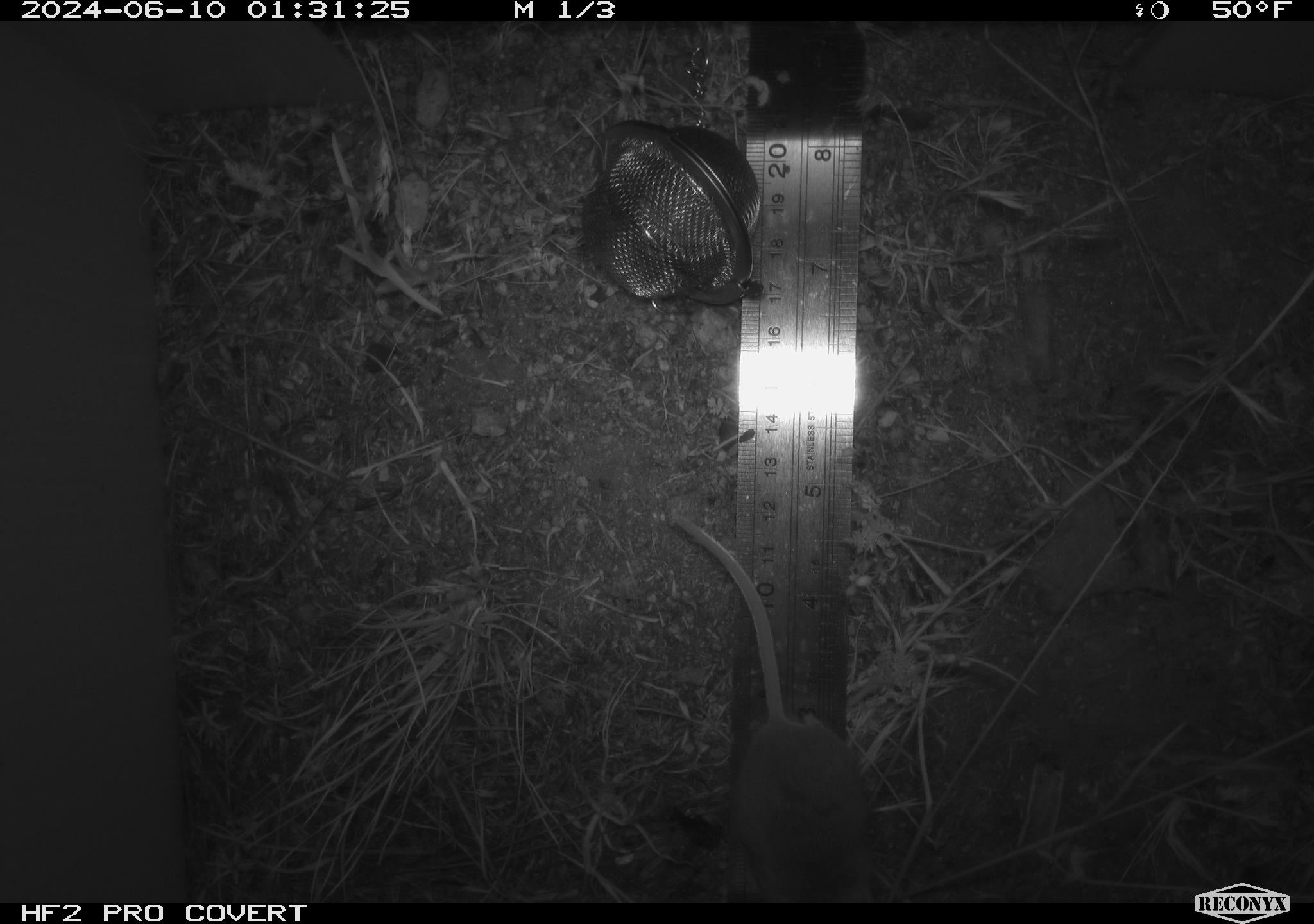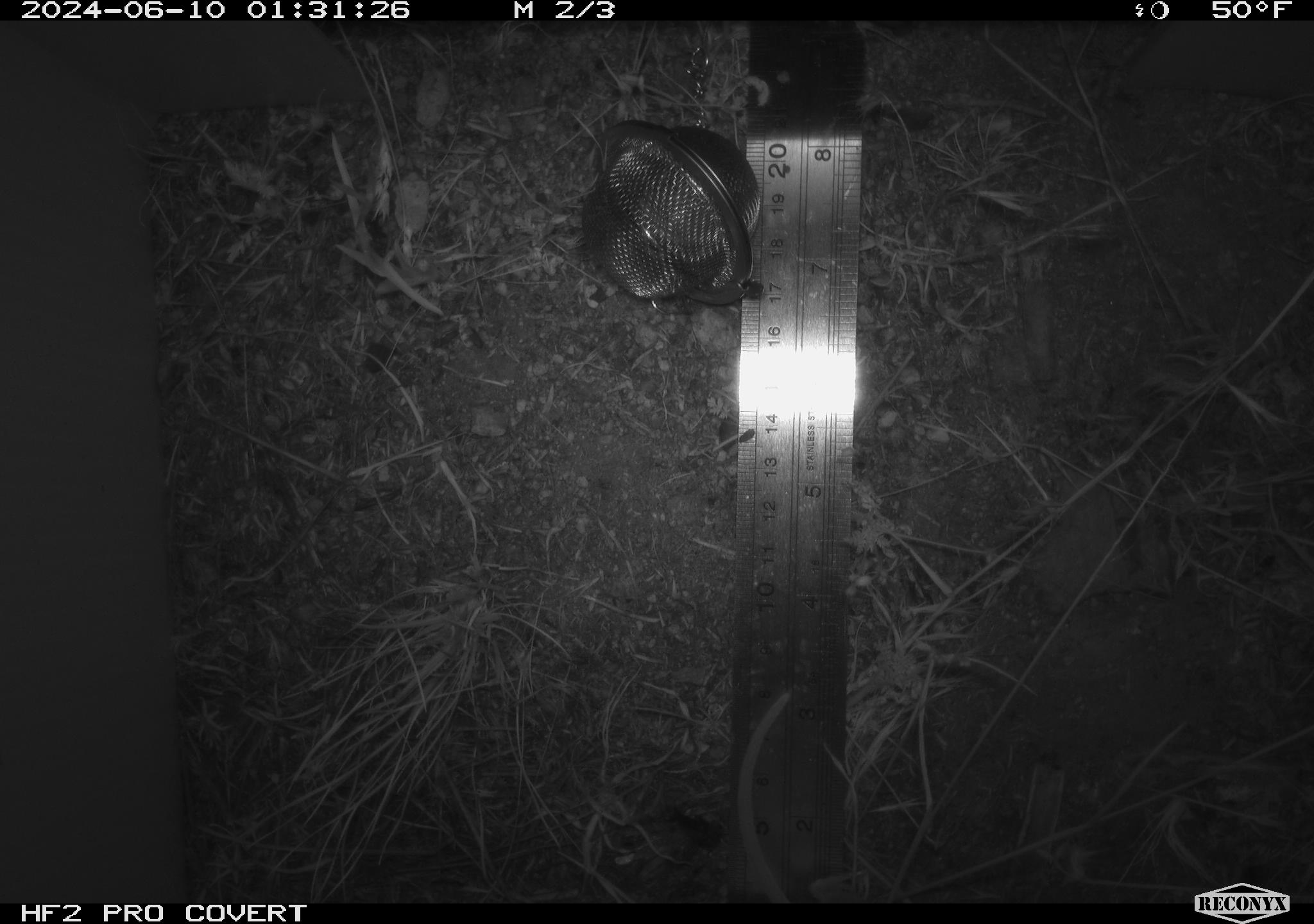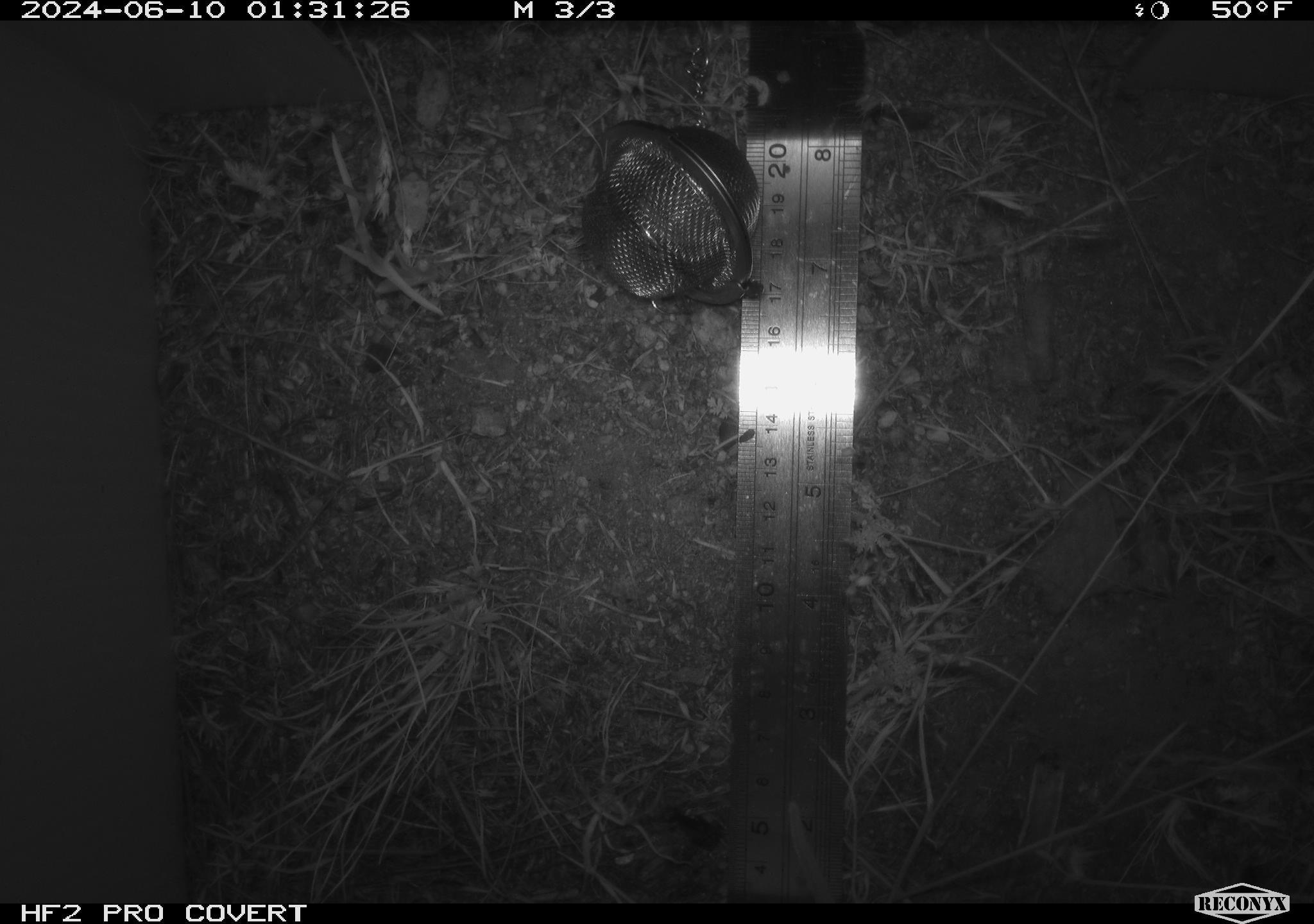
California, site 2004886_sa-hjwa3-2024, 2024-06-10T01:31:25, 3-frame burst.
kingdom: Animalia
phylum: Chordata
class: Mammalia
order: Rodentia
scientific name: Rodentia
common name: rodent